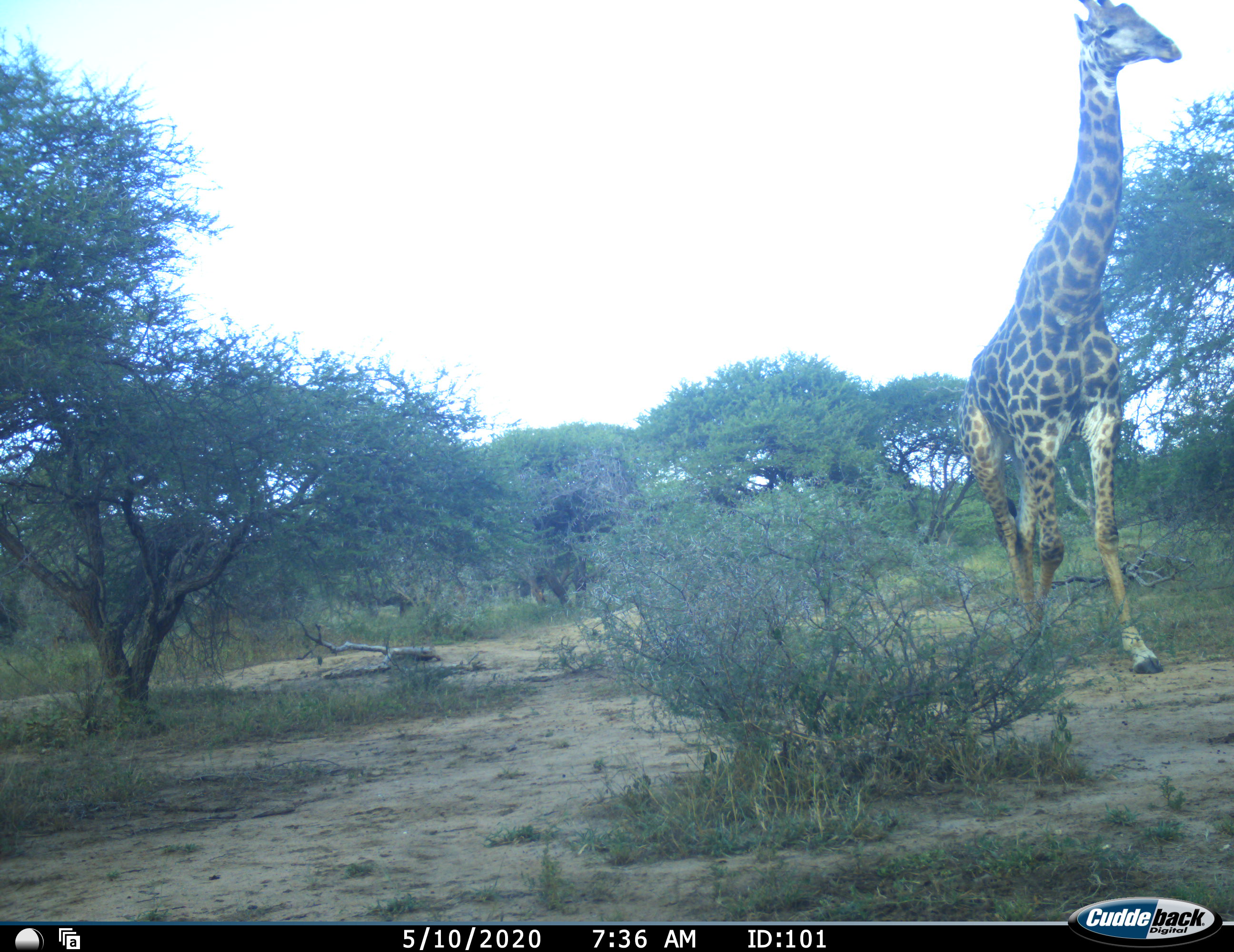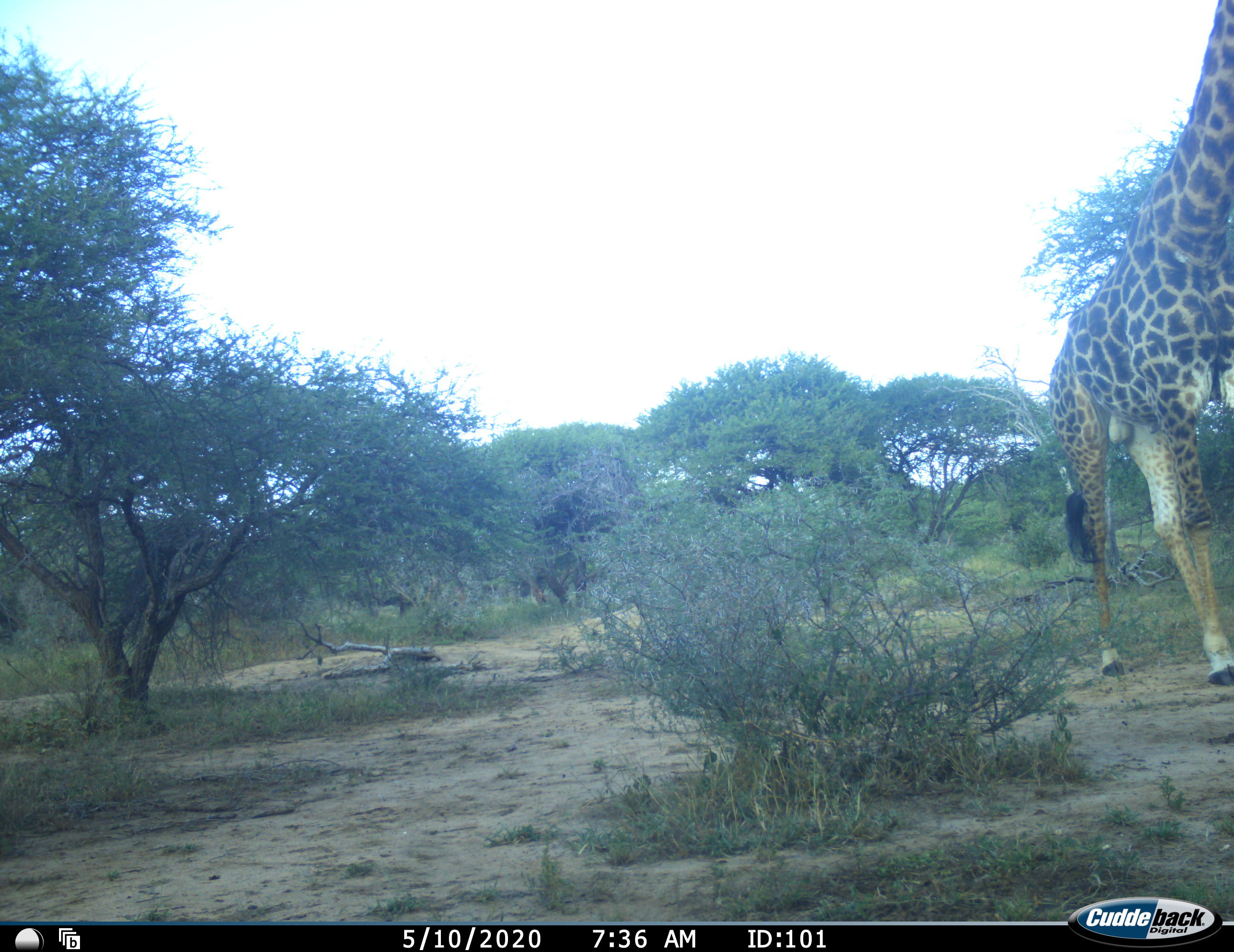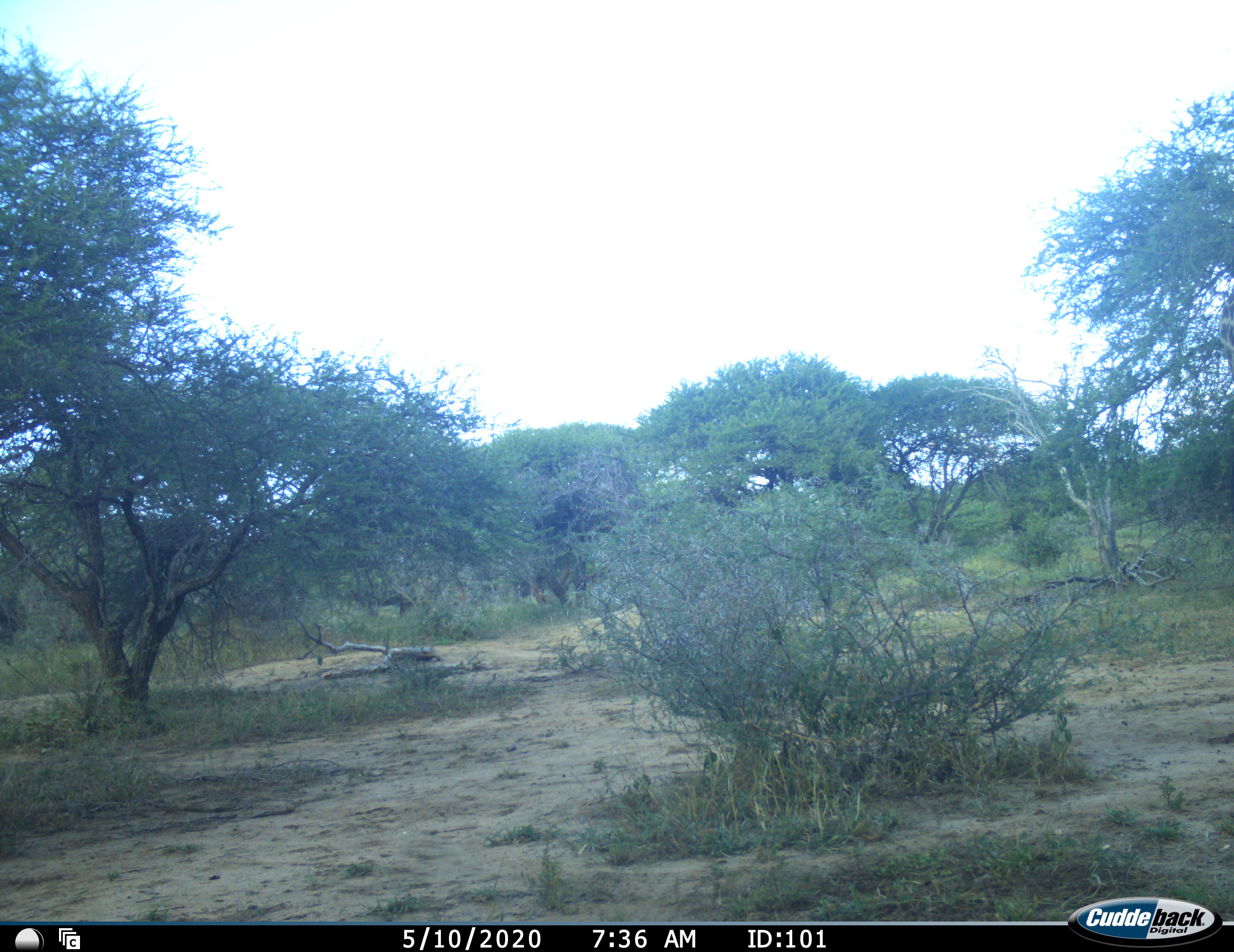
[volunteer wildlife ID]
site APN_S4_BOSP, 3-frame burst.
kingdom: Animalia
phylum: Chordata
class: Mammalia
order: Artiodactyla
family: Giraffidae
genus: Giraffa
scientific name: Giraffa camelopardalis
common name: giraffe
Giraffe (Giraffa camelopardalis), count 1. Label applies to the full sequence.